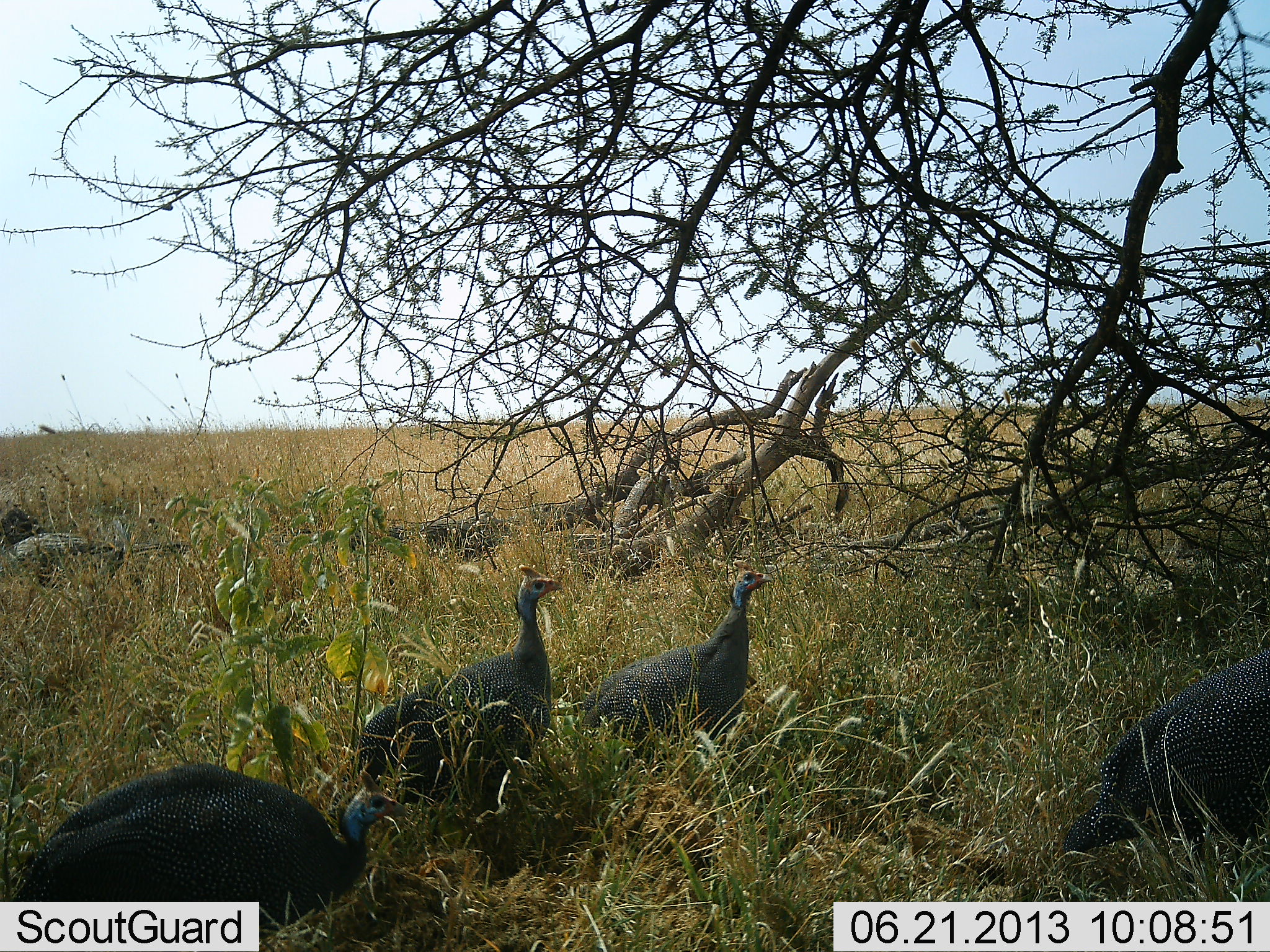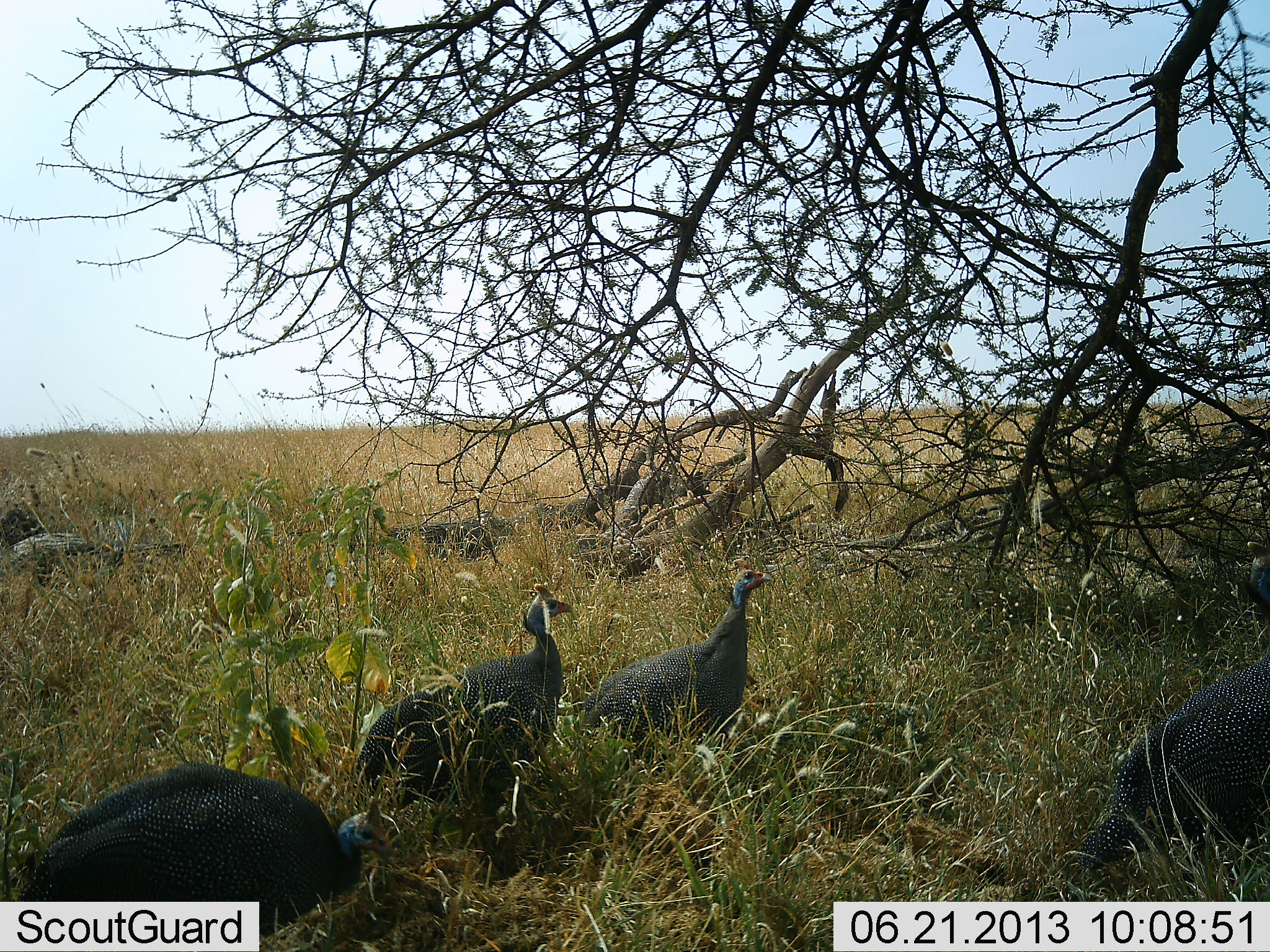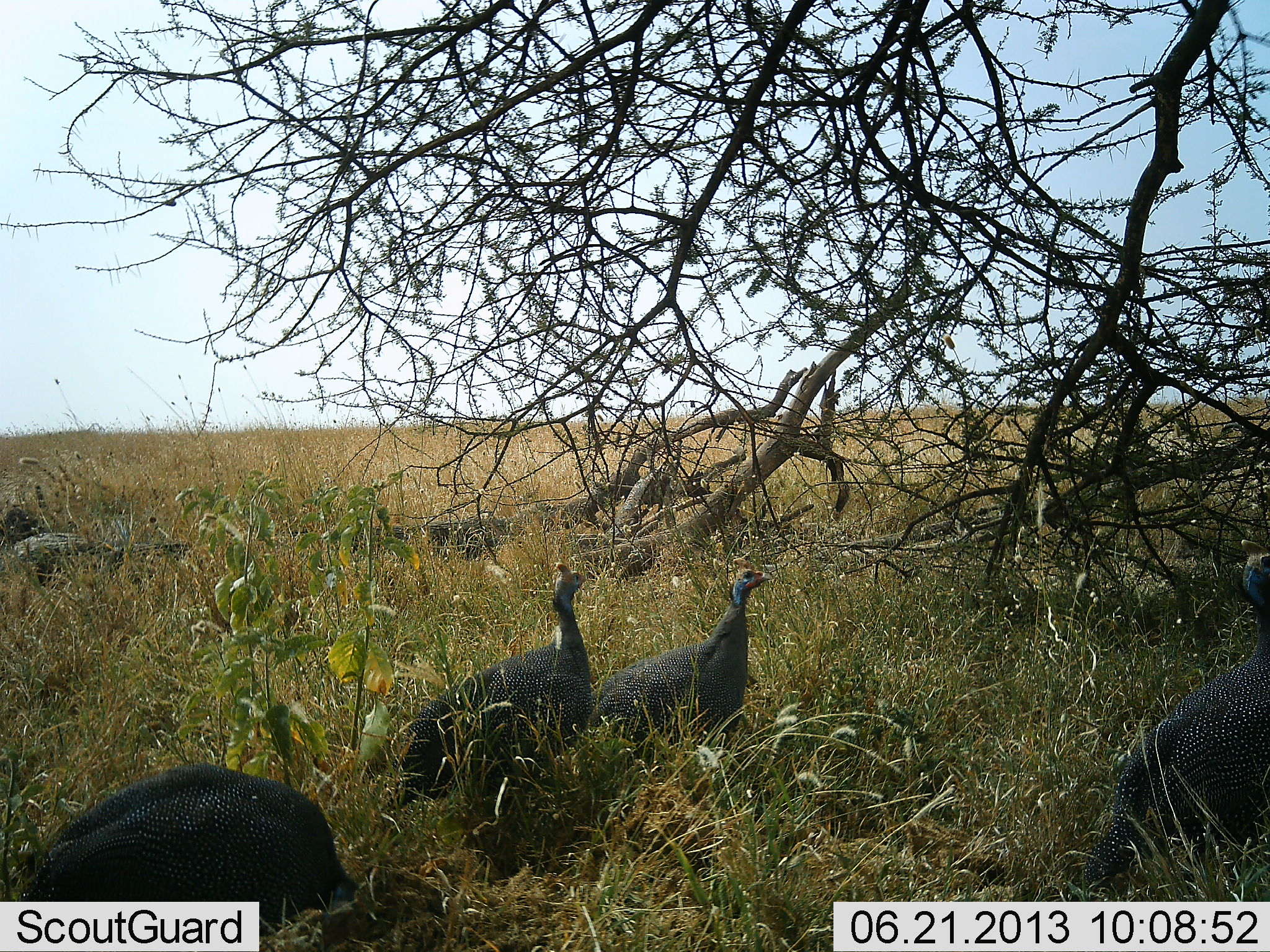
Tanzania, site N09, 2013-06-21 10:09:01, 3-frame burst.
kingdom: Animalia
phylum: Chordata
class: Aves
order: Galliformes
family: Numididae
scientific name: Numididae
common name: guinea fowl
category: guineafowl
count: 4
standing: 92%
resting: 8%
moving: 23%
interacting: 0%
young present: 0%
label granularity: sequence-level